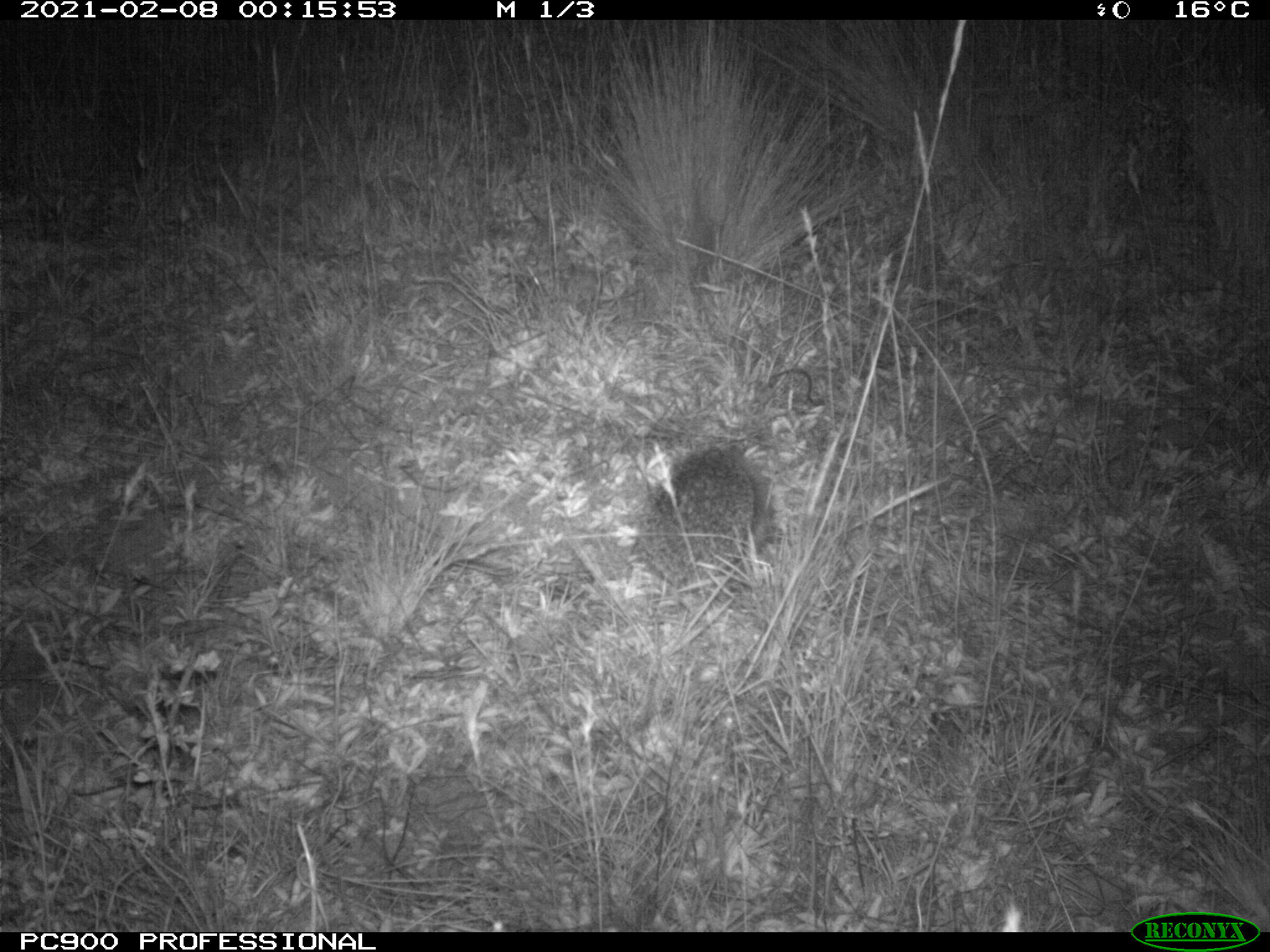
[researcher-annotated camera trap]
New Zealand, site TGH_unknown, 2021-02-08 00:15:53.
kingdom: Animalia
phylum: Chordata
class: Mammalia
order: Eulipotyphla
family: Erinaceidae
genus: Erinaceus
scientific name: Erinaceus europaeus europaeus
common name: european hedgehog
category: hedgehog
Hedgehog (european hedgehog) (Erinaceus europaeus europaeus).